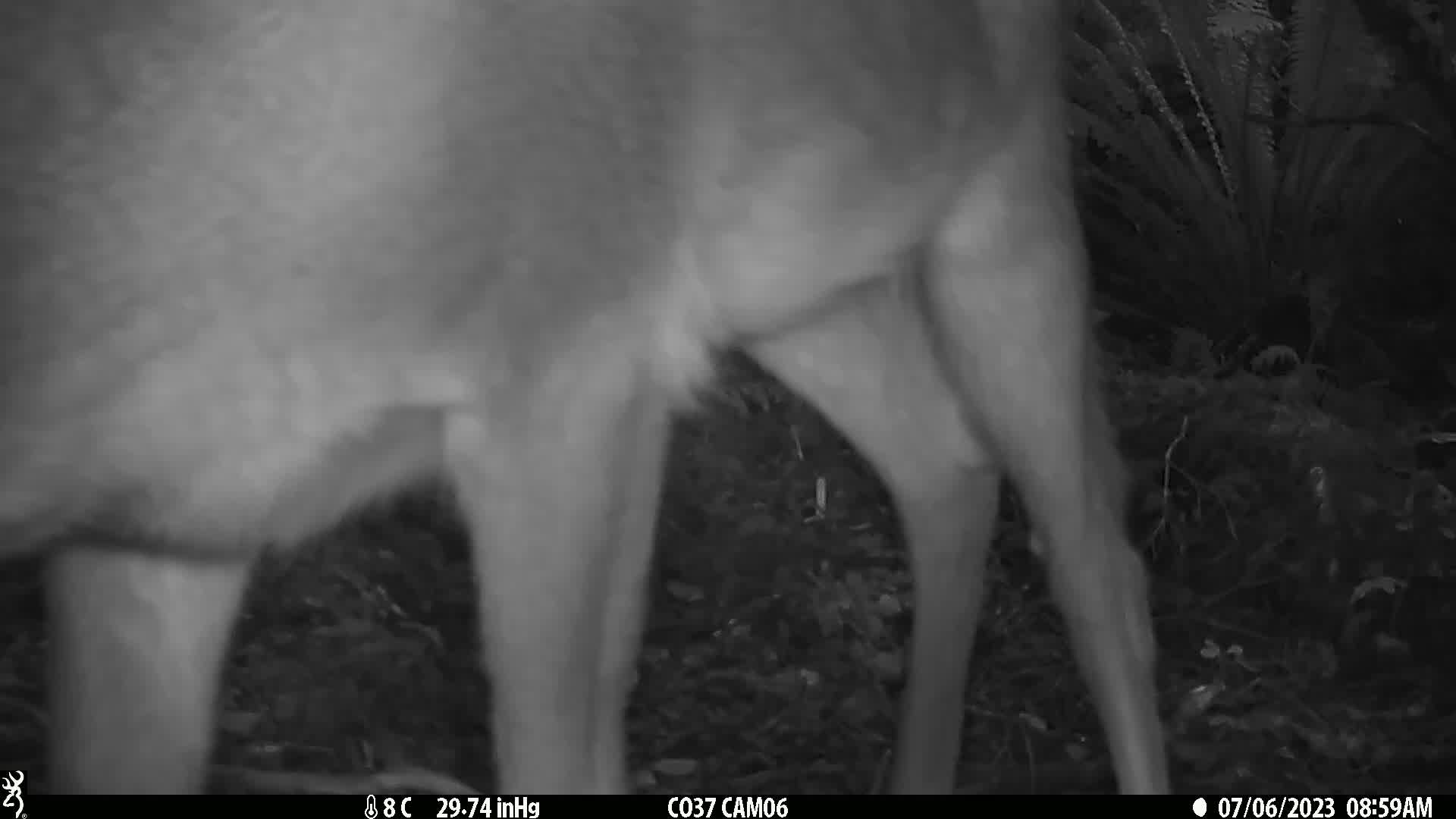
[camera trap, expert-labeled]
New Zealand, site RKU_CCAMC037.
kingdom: Animalia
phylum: Chordata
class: Mammalia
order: Artiodactyla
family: Cervidae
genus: Odocoileus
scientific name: Odocoileus virginianus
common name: white-tailed deer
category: white tailed deer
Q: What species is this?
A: White tailed deer (white-tailed deer) (Odocoileus virginianus).